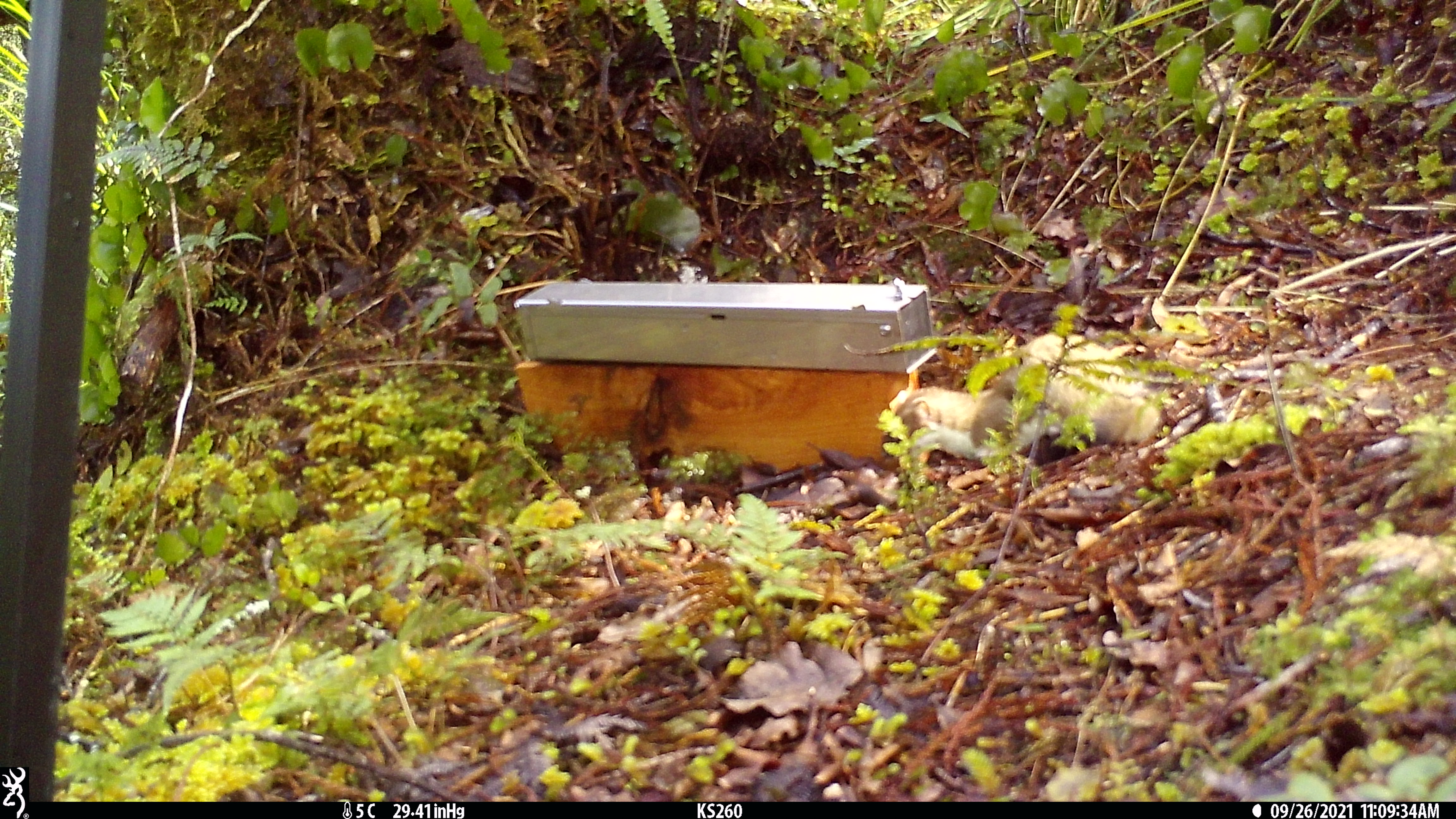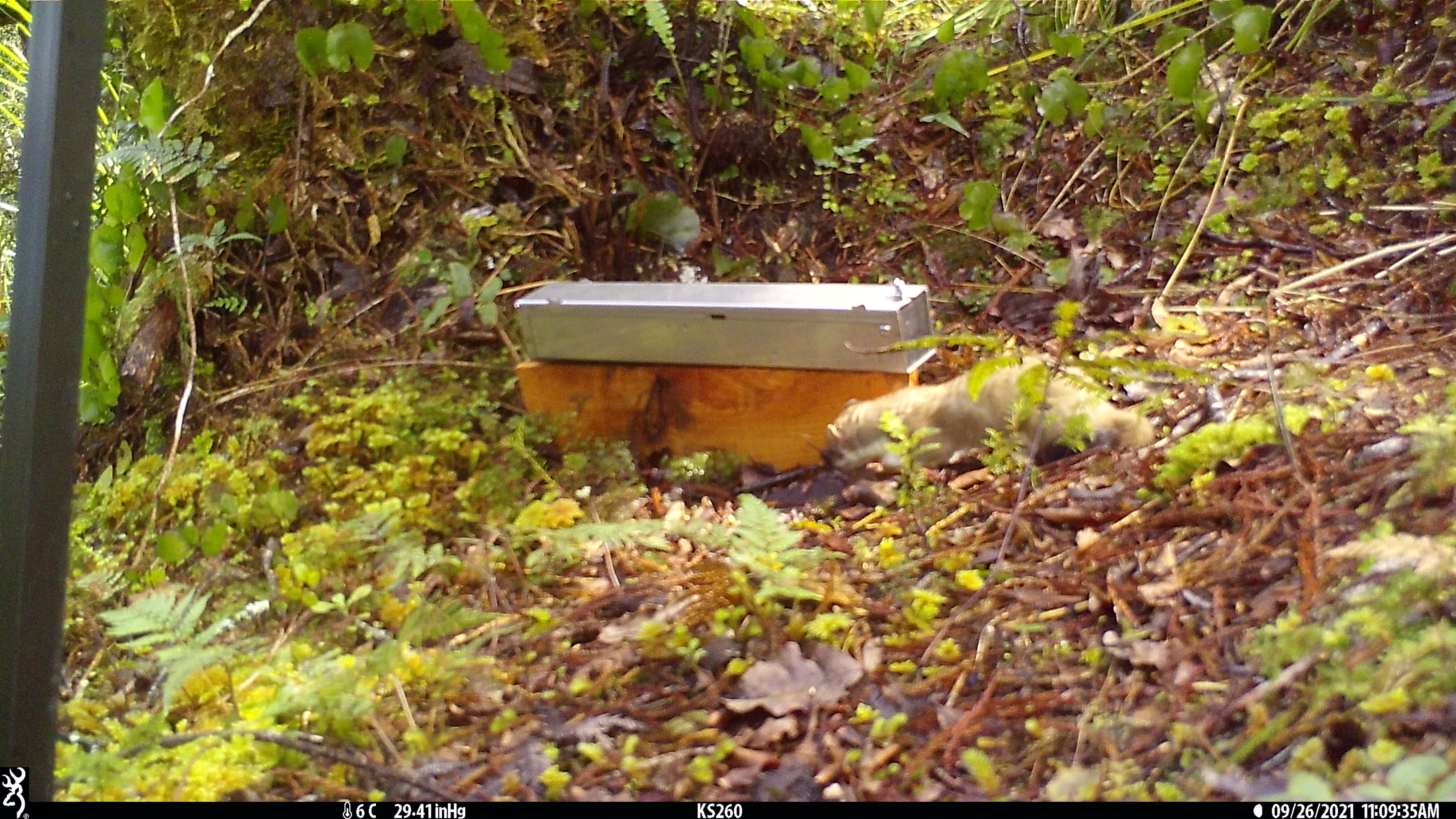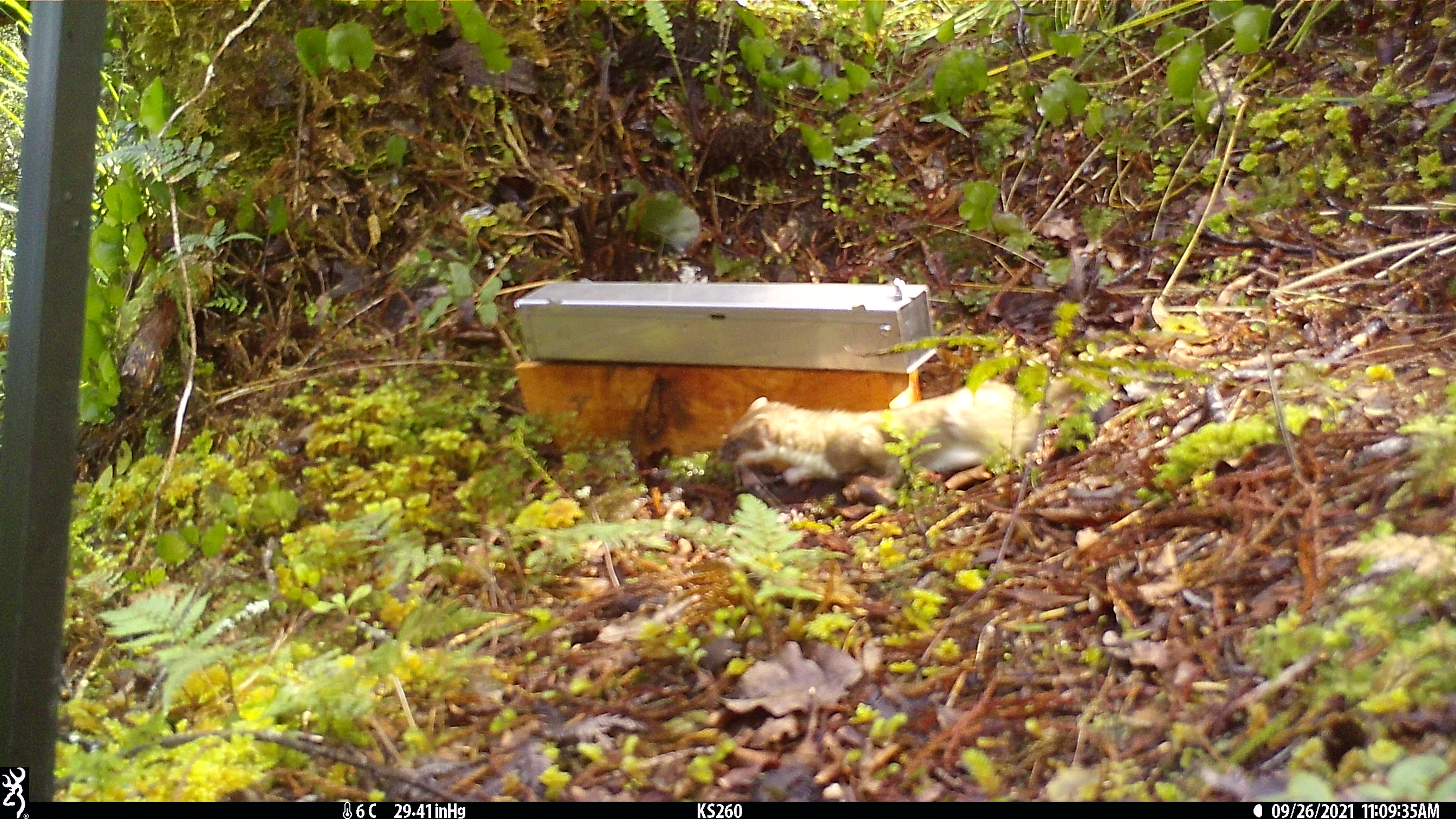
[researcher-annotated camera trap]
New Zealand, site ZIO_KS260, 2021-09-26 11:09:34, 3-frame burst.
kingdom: Animalia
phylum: Chordata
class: Mammalia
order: Carnivora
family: Mustelidae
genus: Mustela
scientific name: Mustela erminea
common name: stoat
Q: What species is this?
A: Stoat (Mustela erminea).